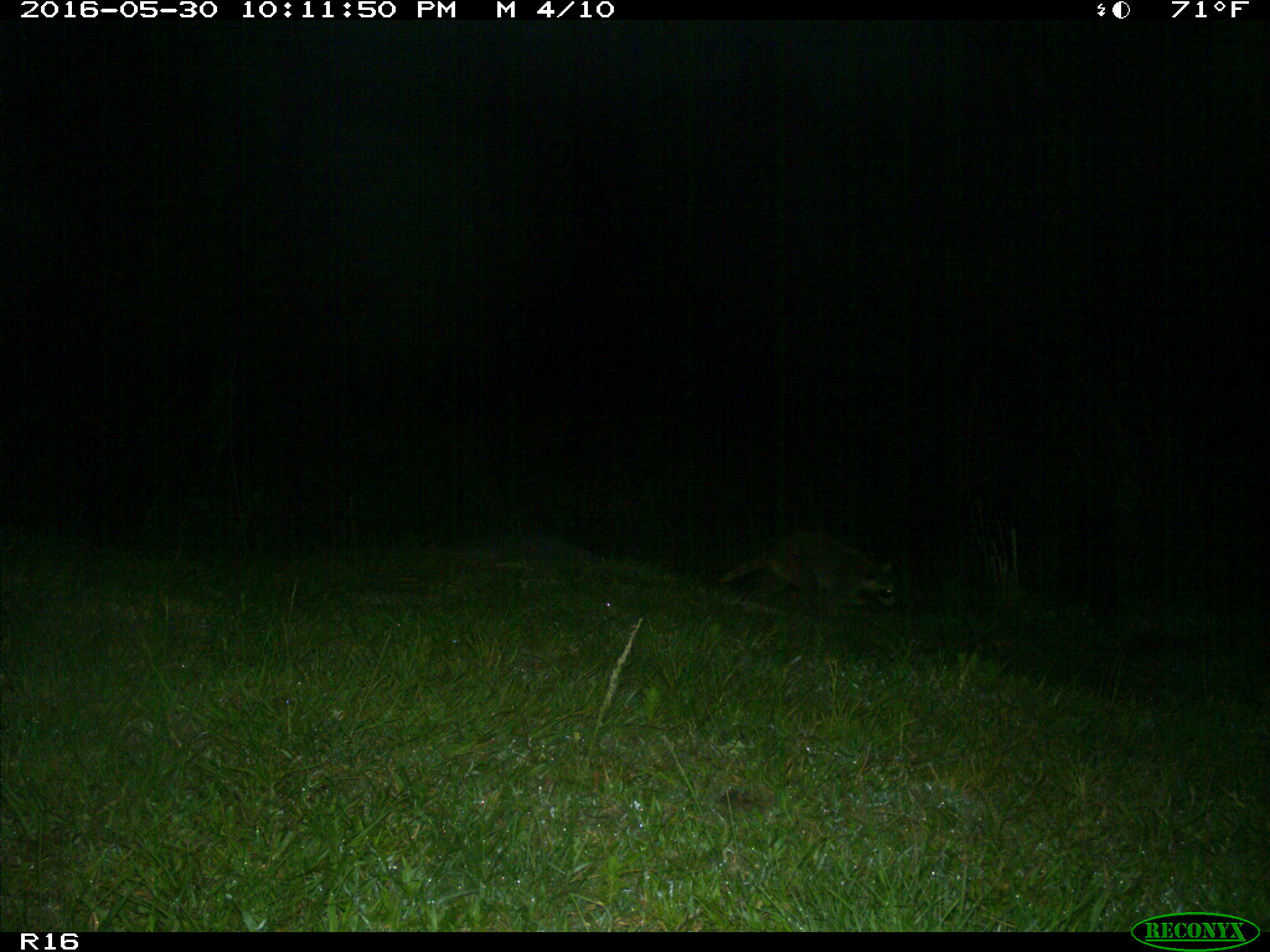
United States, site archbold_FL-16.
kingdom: Animalia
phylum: Chordata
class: Mammalia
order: Carnivora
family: Procyonidae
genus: Procyon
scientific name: Procyon lotor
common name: common raccoon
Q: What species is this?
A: Procyon lotor (common raccoon).